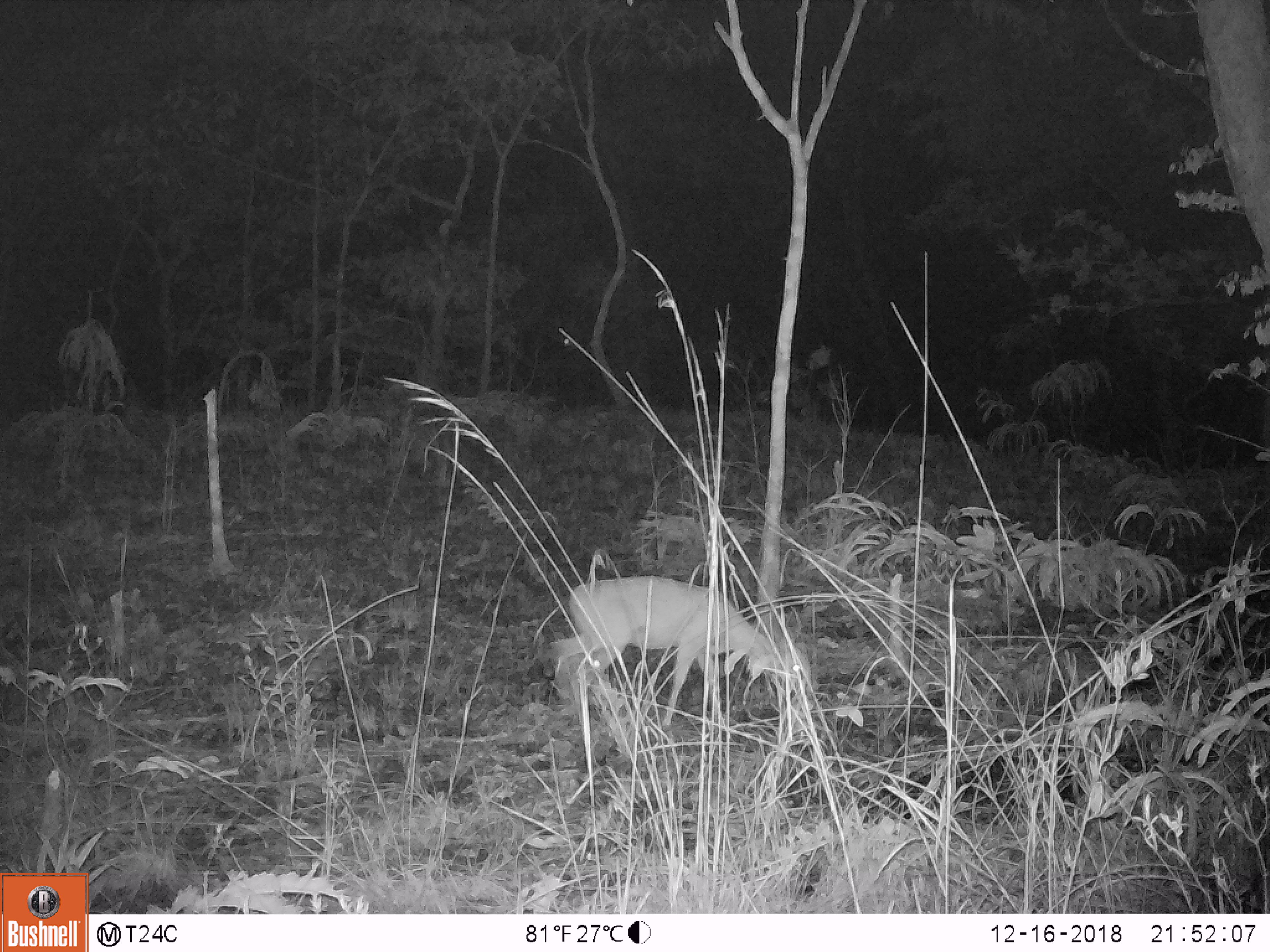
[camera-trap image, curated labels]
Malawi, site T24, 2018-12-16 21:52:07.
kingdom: Animalia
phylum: Chordata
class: Mammalia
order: Artiodactyla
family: Bovidae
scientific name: Antilopinae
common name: small antelope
Small antelope (Antilopinae), count 1.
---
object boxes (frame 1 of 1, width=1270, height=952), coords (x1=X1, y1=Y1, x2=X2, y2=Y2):
small antelope: (x1=540, y1=574, x2=818, y2=741)